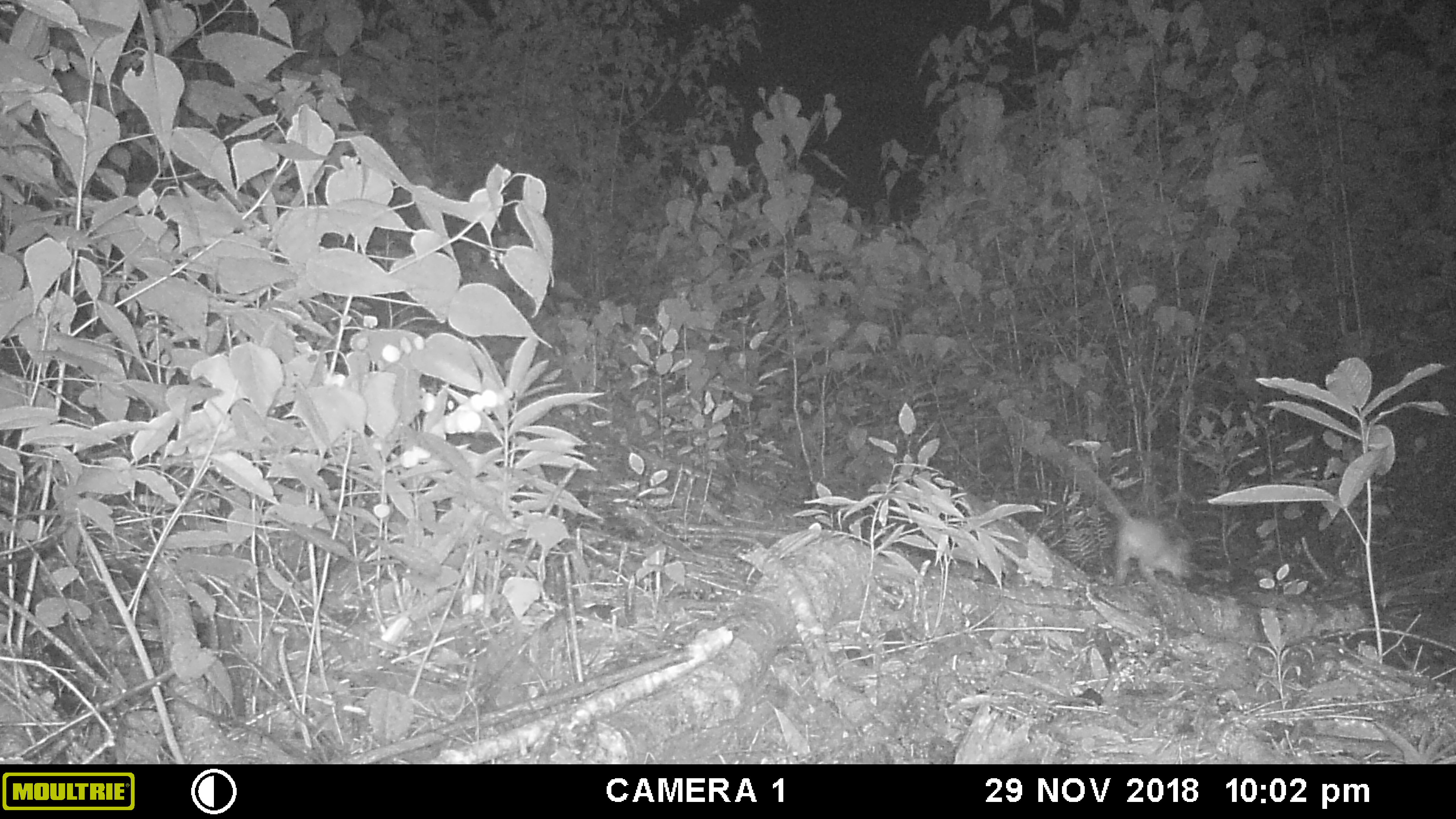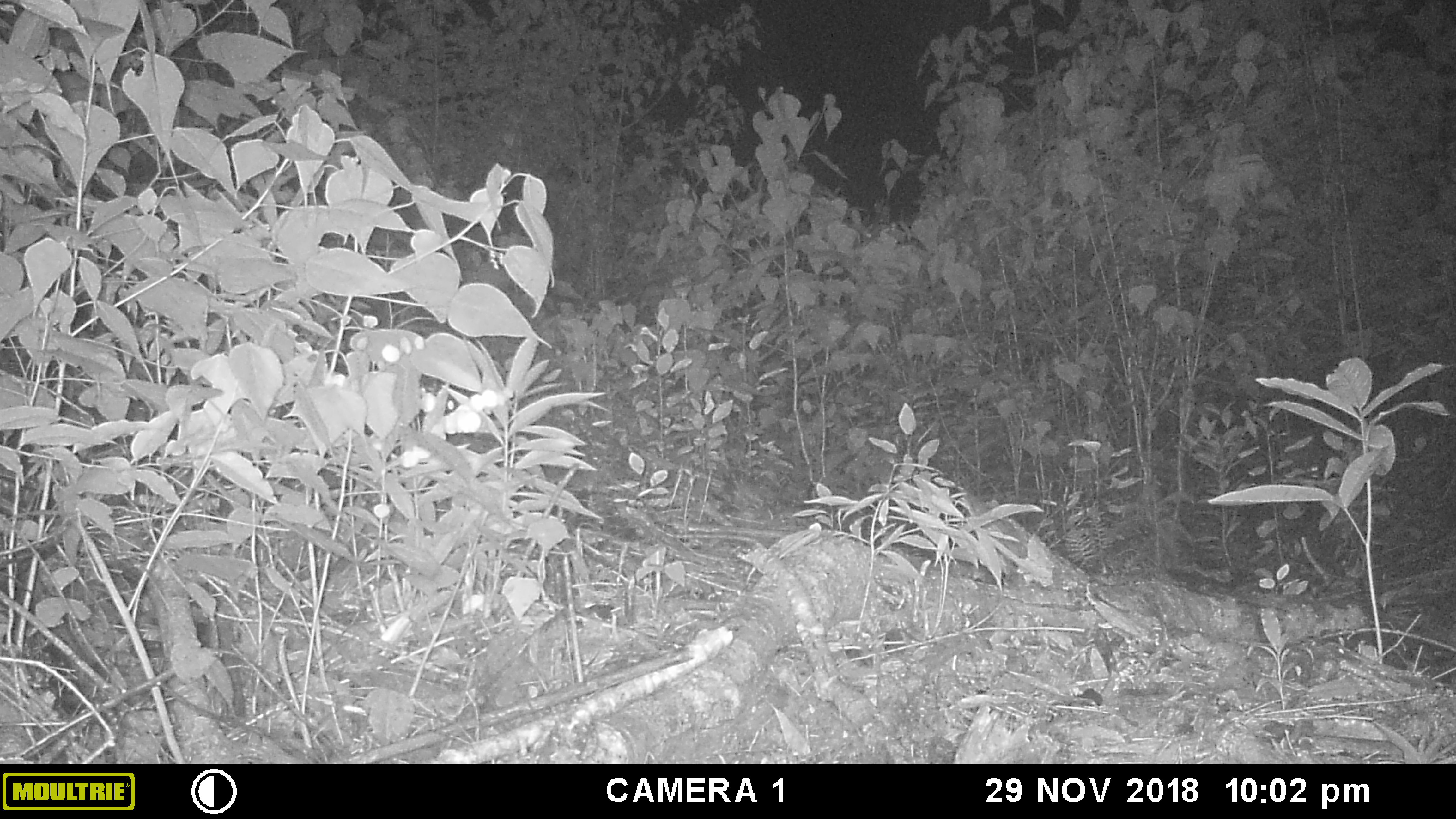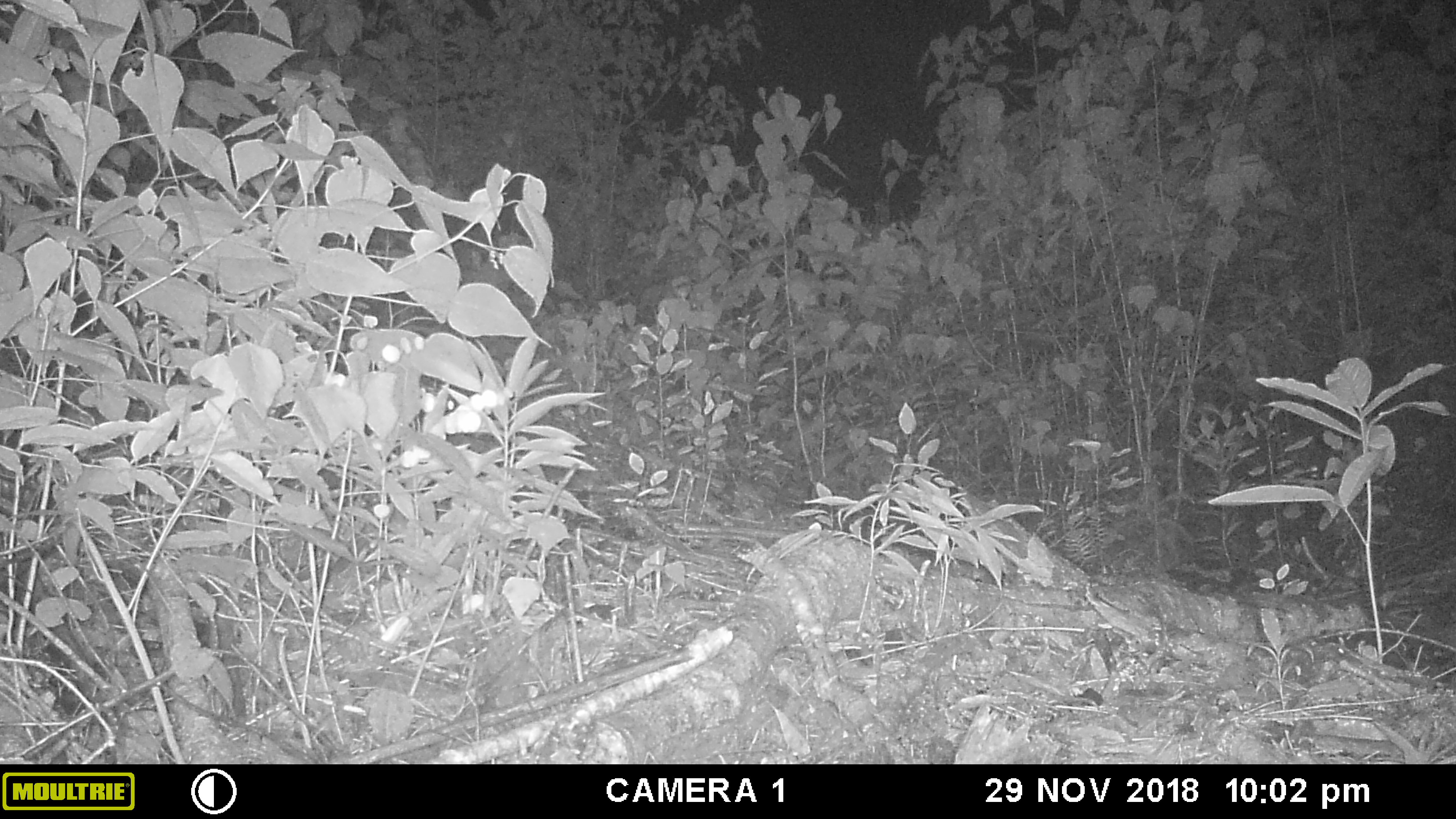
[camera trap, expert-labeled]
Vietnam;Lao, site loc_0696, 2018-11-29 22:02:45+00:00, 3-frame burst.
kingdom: Animalia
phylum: Chordata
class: Mammalia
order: Rodentia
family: Muridae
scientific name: Muridae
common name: old-world mice and rats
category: unidentified murid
Unidentified murid (old-world mice and rats) (Muridae). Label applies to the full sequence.